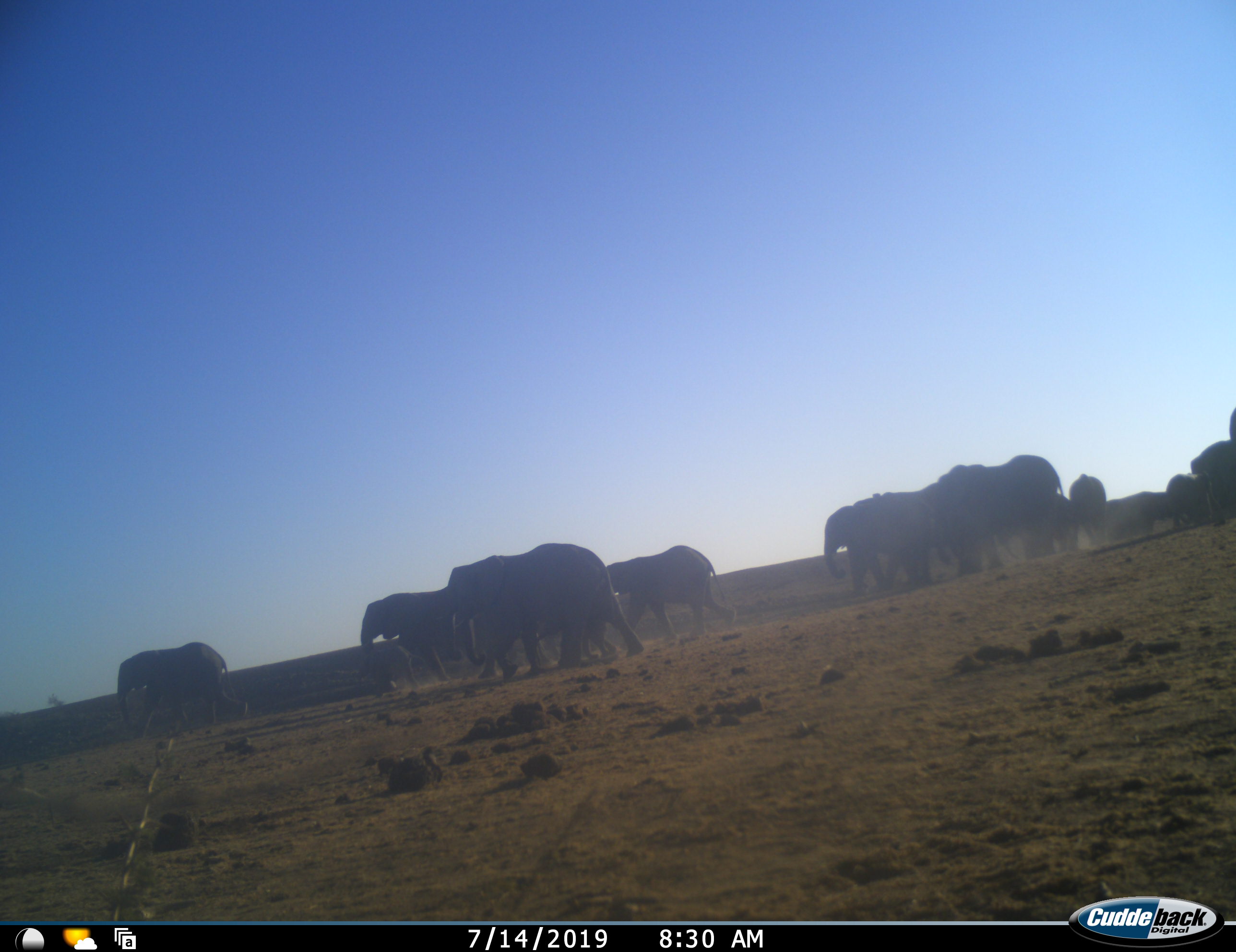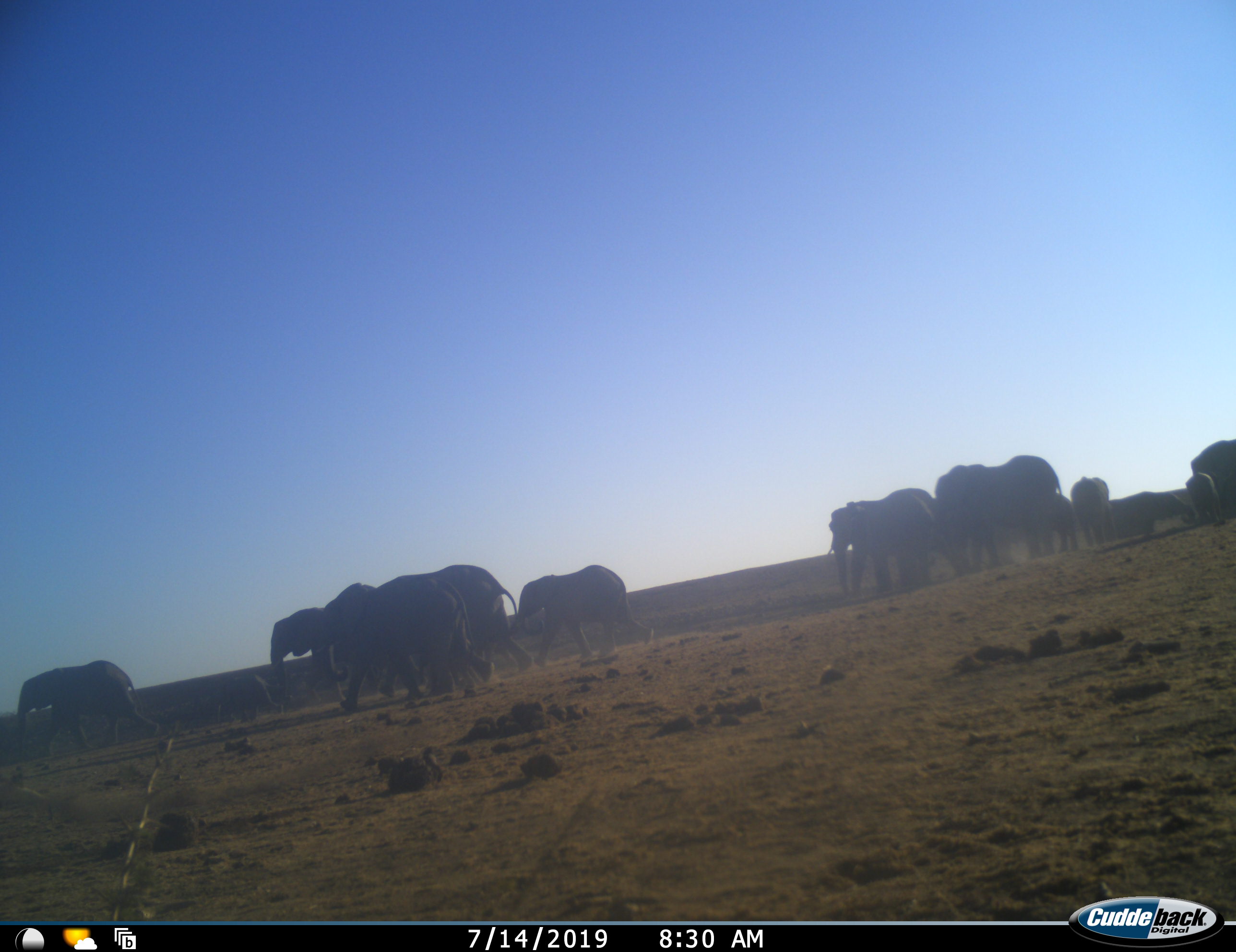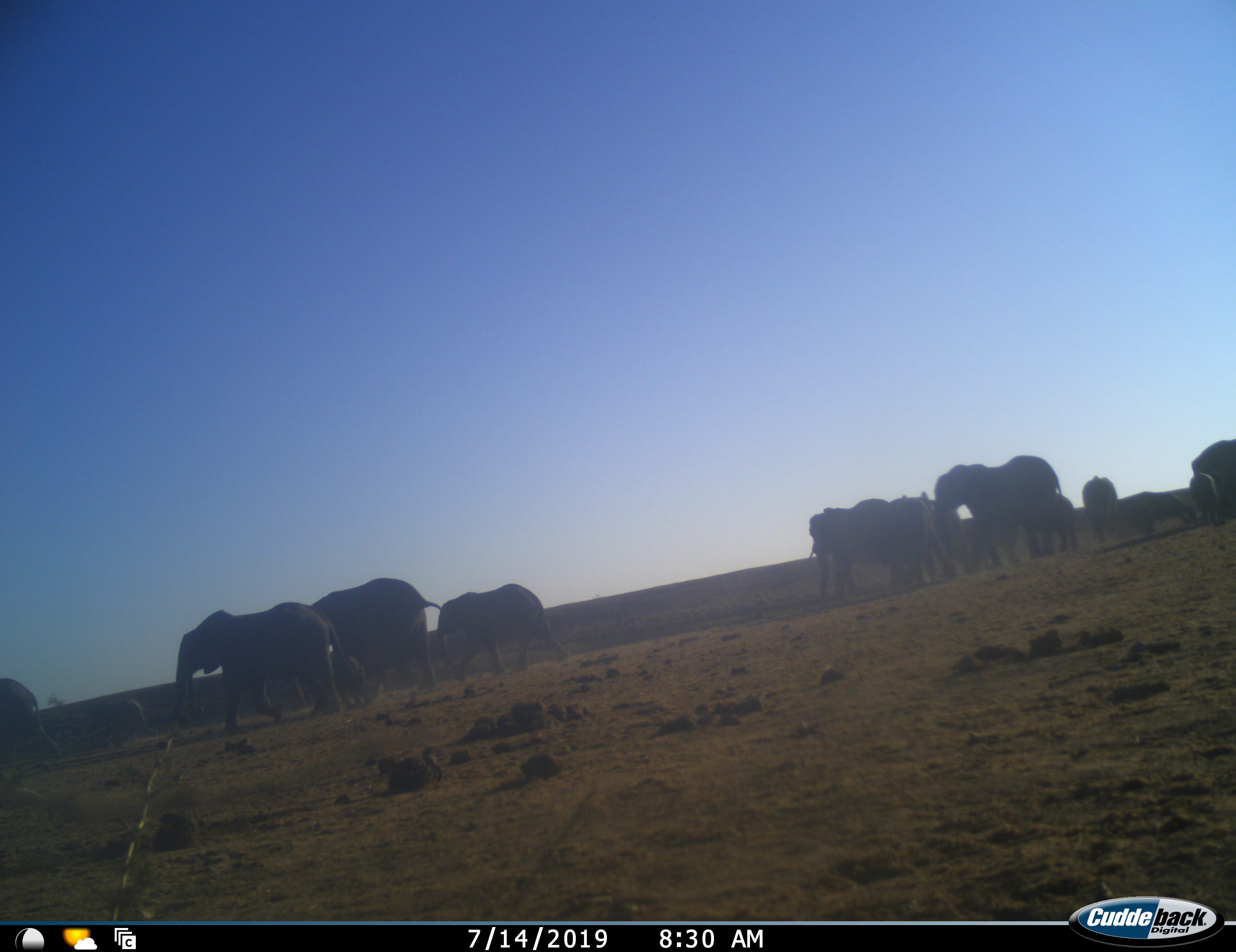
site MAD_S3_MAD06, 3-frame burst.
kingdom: Animalia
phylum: Chordata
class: Mammalia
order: Proboscidea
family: Elephantidae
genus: Loxodonta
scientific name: Loxodonta africana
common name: african bush elephant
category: elephant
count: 11-50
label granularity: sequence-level